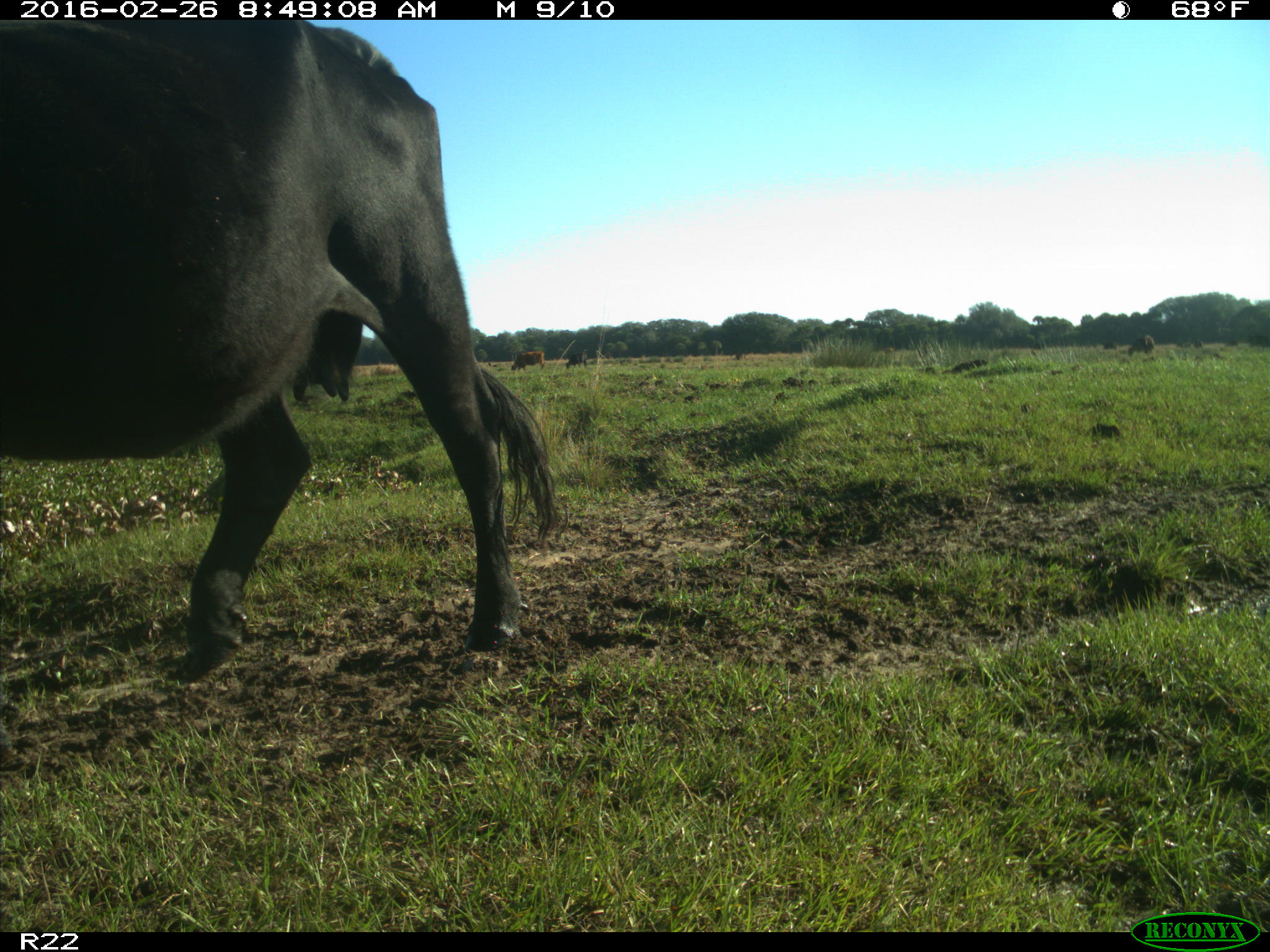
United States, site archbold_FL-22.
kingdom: Animalia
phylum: Chordata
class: Mammalia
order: Artiodactyla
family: Bovidae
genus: Bos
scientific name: Bos taurus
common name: domestic cow